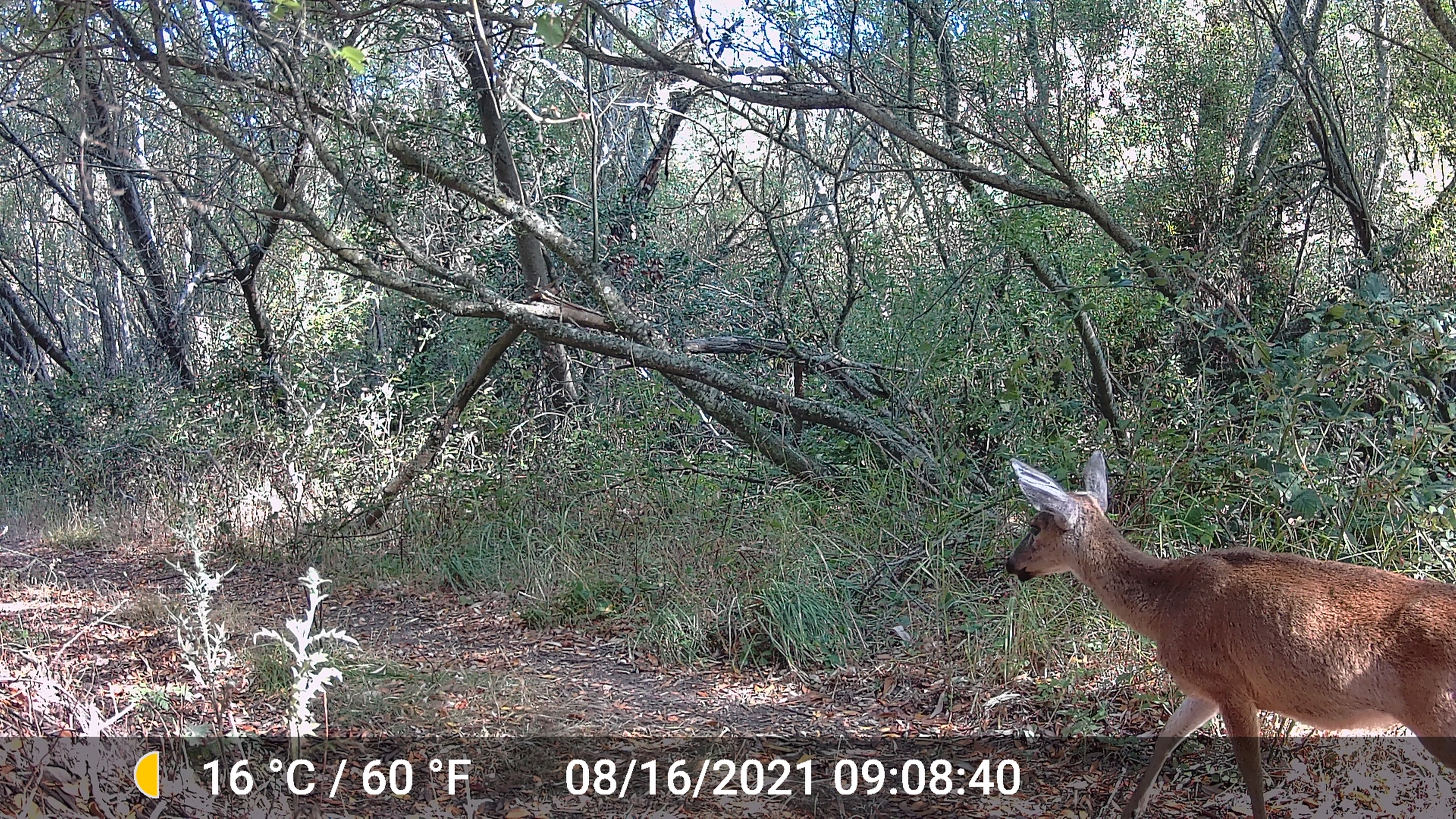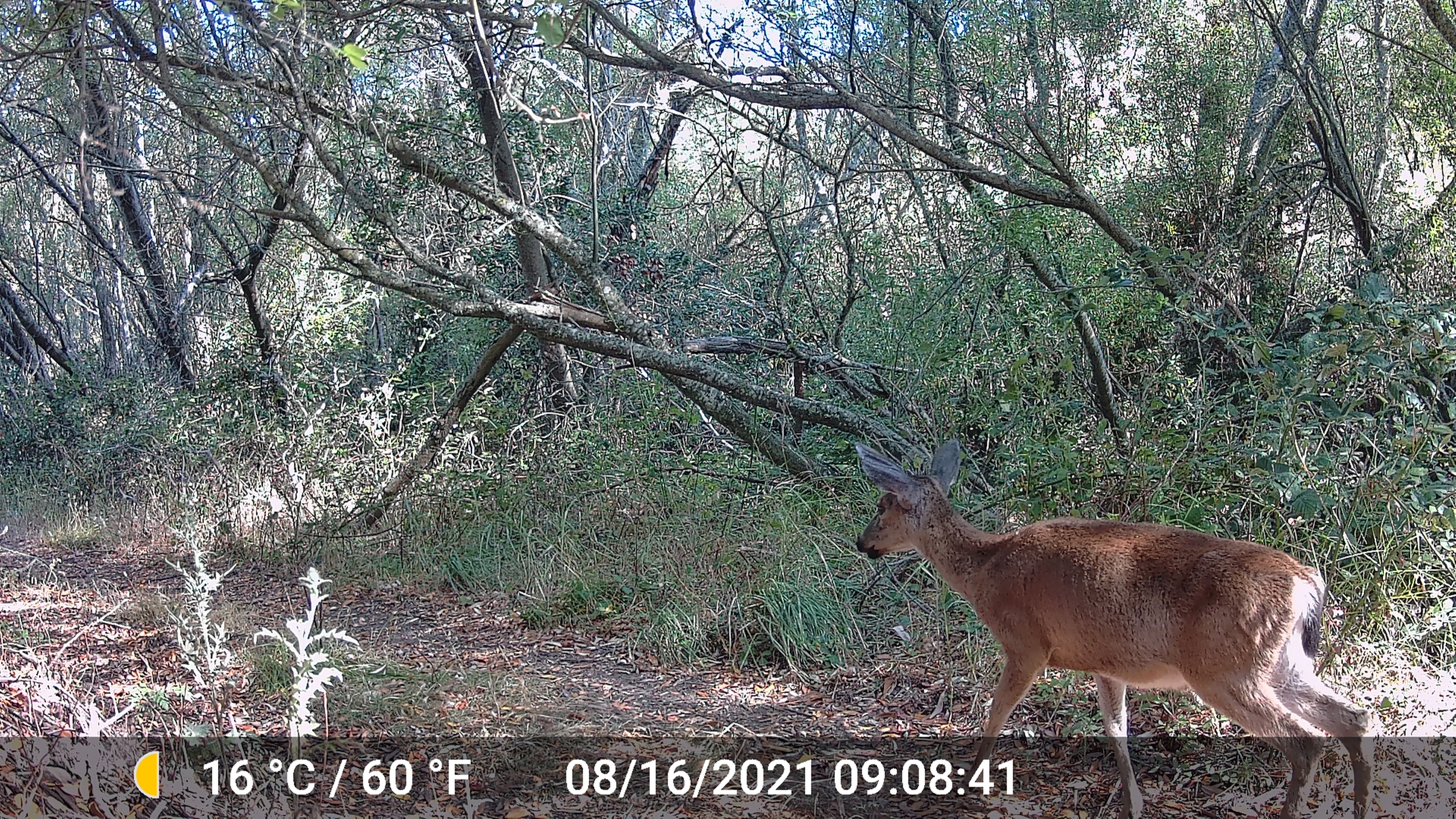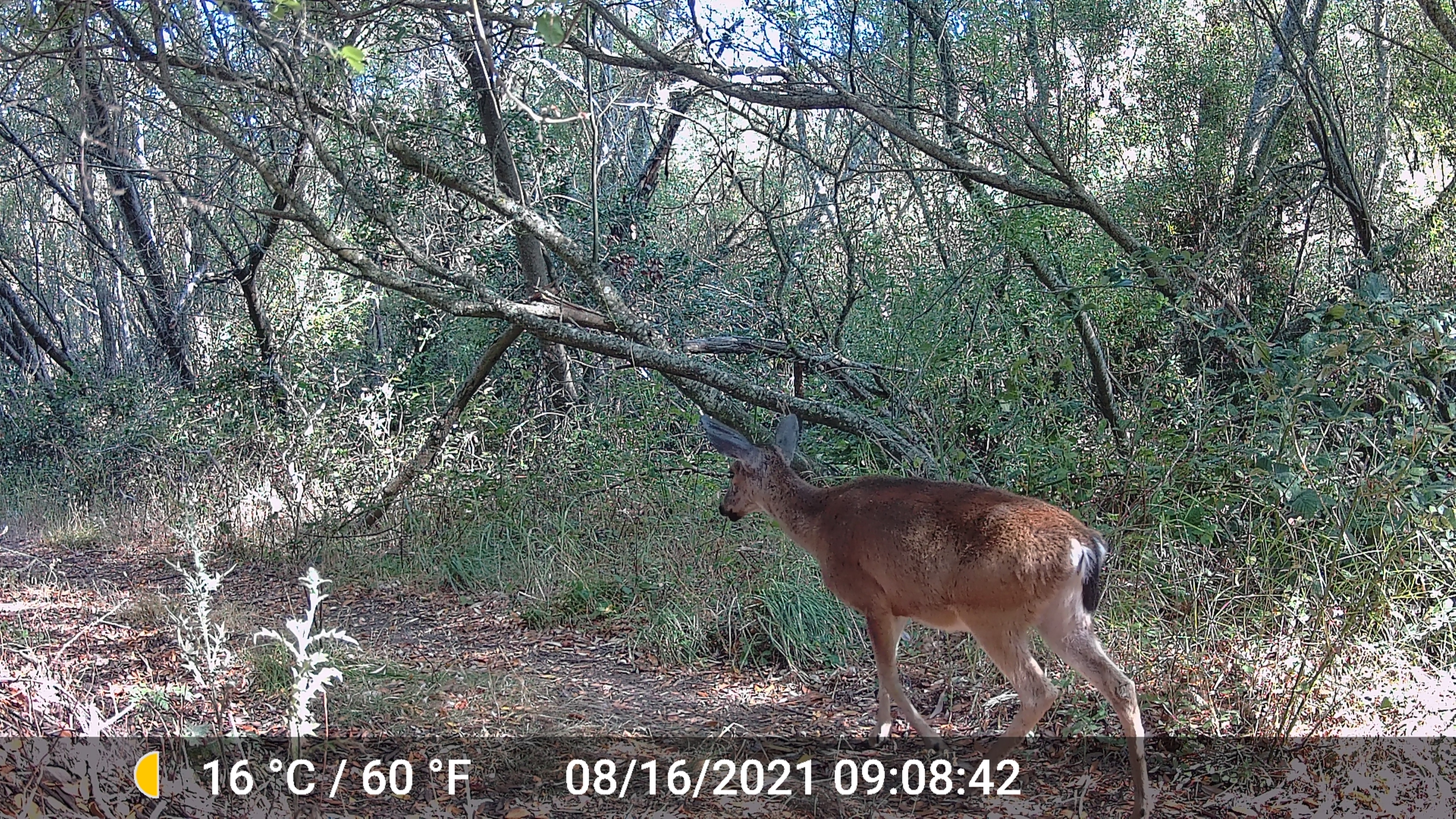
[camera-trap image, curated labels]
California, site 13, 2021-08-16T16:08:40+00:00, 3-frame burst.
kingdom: Animalia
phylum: Chordata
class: Mammalia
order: Artiodactyla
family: Cervidae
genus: Odocoileus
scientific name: Odocoileus hemionus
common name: mule deer